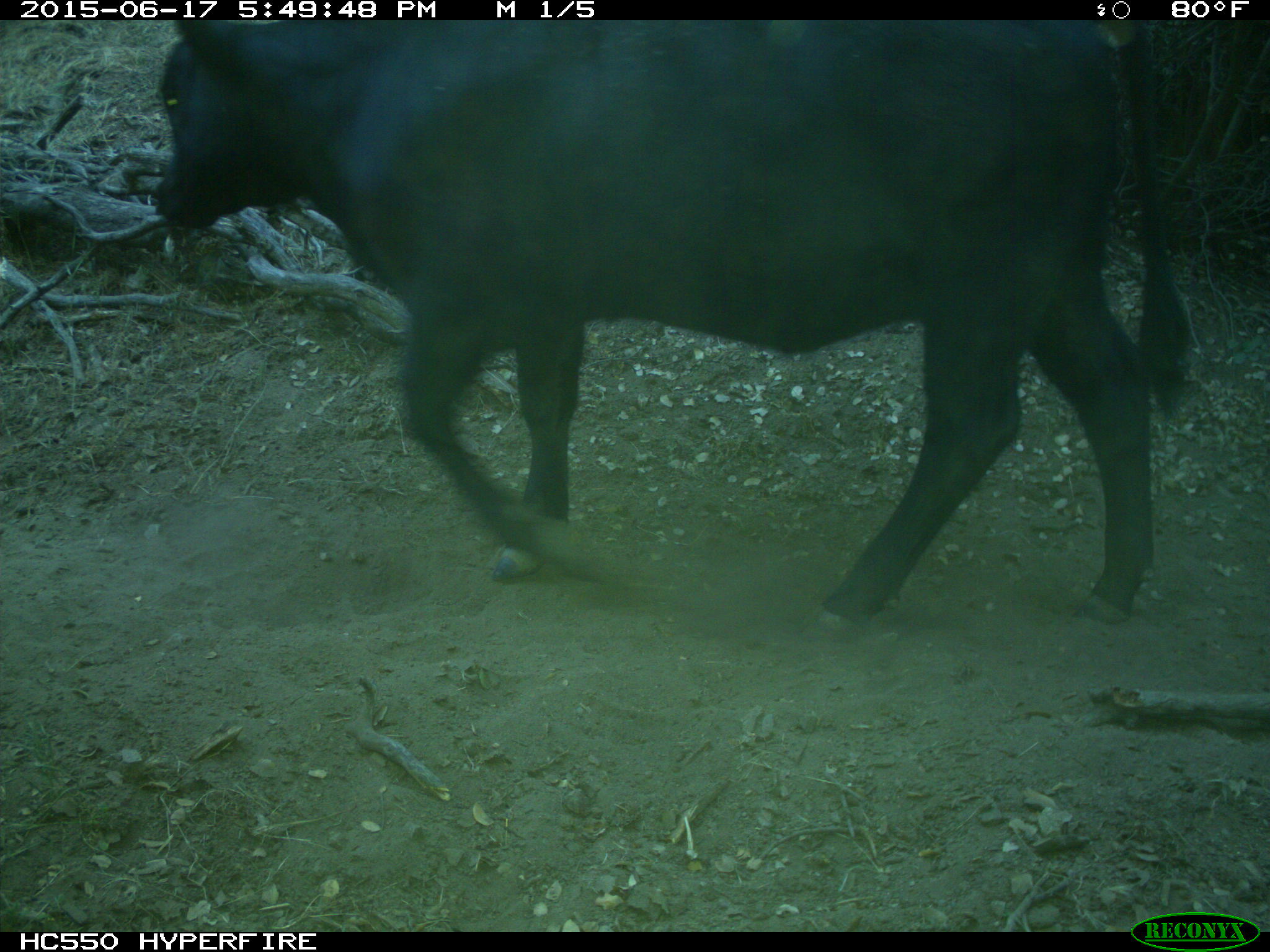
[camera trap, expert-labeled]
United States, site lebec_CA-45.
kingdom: Animalia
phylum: Chordata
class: Mammalia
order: Artiodactyla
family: Bovidae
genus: Bos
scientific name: Bos taurus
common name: domestic cow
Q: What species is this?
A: Bos taurus (domestic cow).